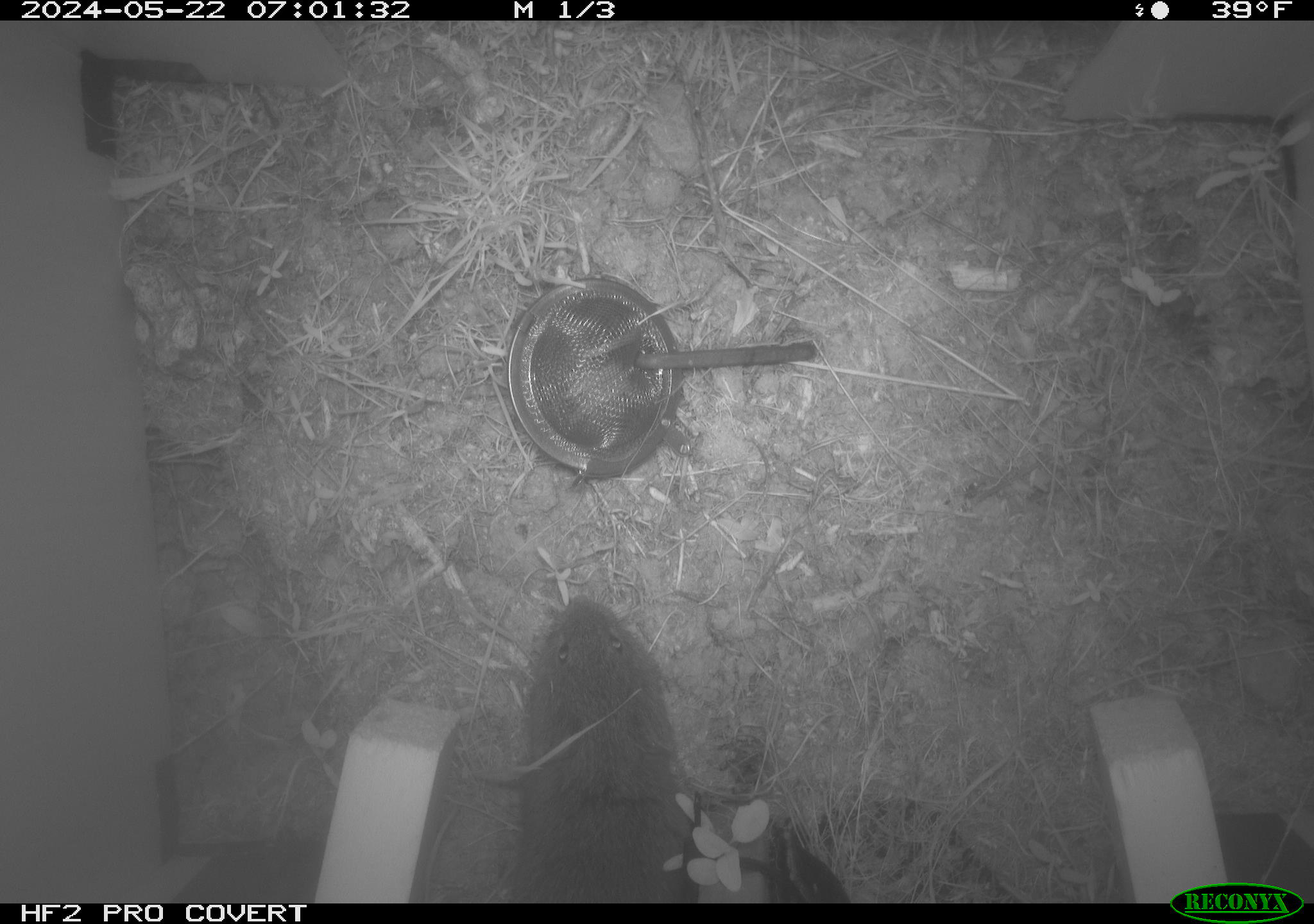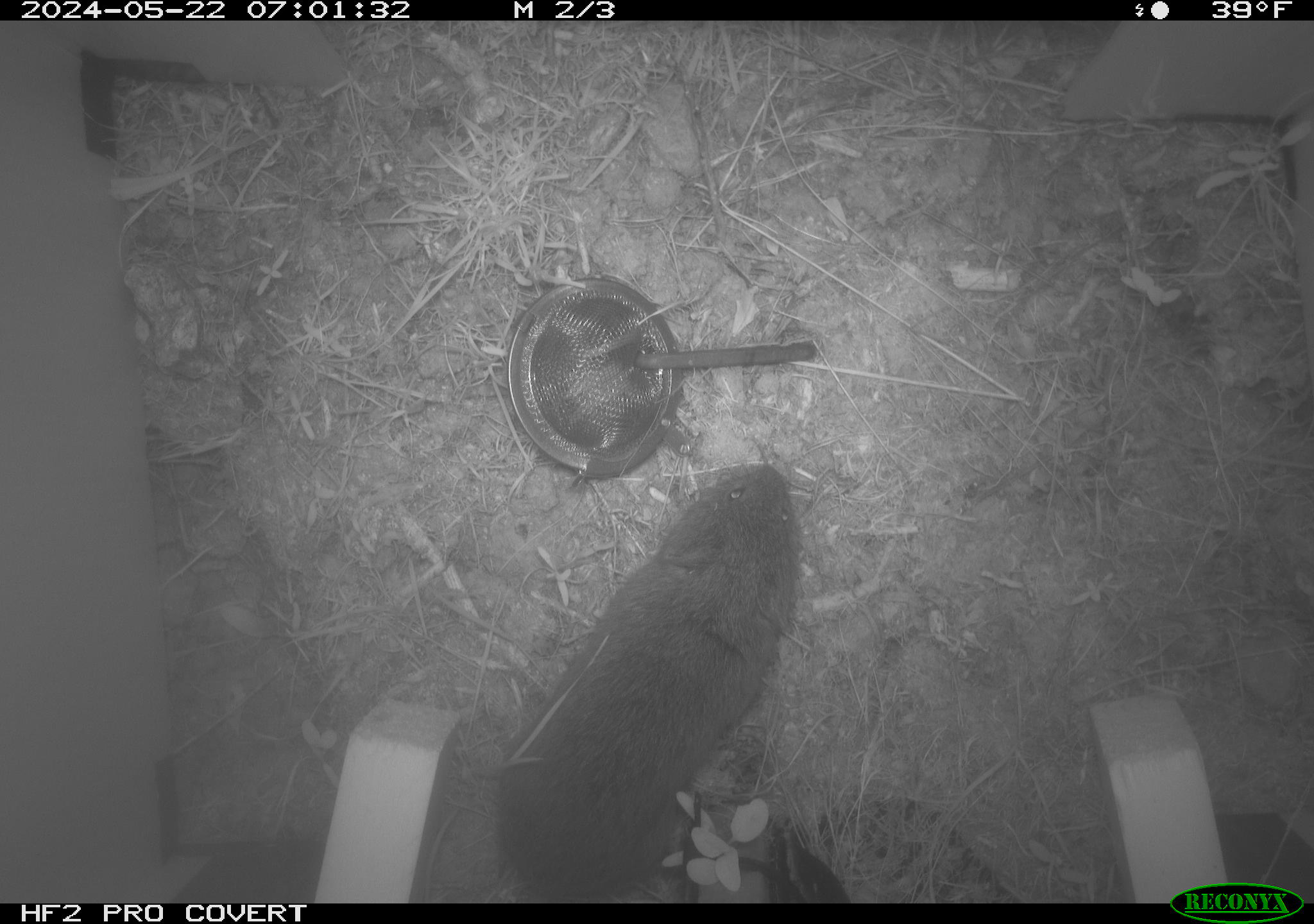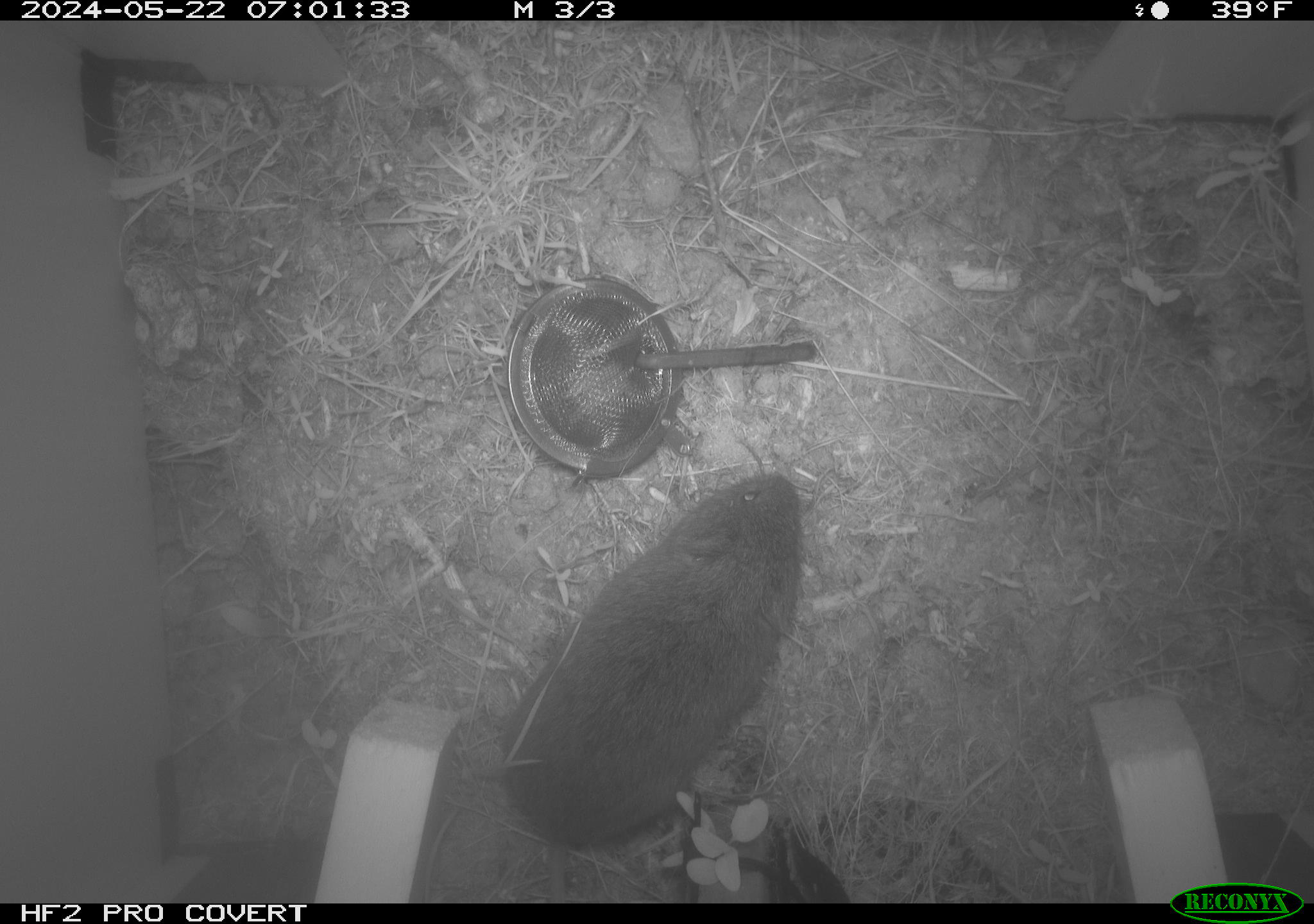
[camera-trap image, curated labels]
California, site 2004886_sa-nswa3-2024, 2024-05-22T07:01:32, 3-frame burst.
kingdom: Animalia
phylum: Chordata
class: Mammalia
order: Rodentia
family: Cricetidae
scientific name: Arvicolinae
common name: voles, lemmings, and muskrats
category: arvicolinae subfamily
Arvicolinae subfamily (voles, lemmings, and muskrats) (Arvicolinae).